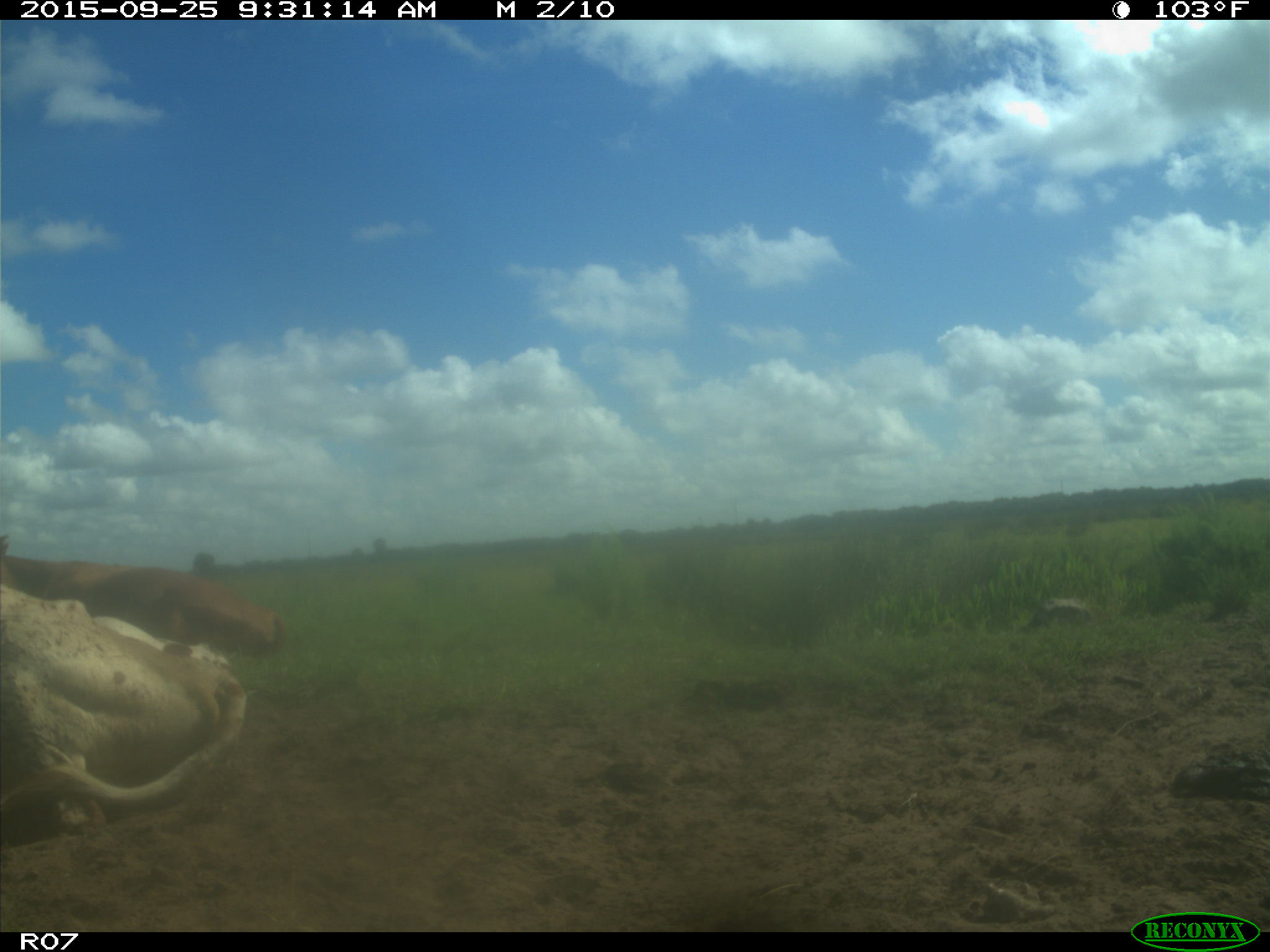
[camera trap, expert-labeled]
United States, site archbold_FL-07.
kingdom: Animalia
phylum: Chordata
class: Mammalia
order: Artiodactyla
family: Bovidae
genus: Bos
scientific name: Bos taurus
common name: domestic cow